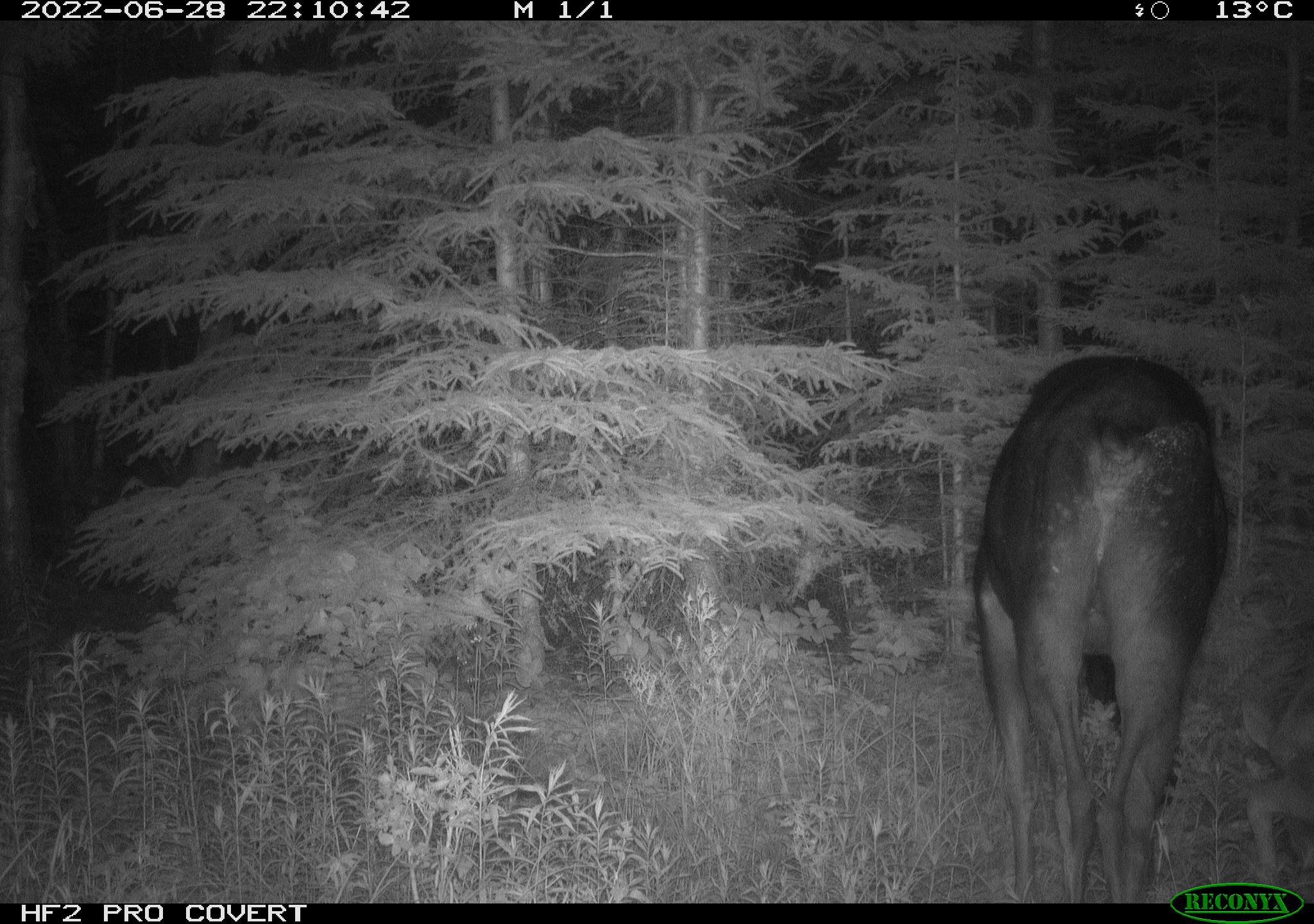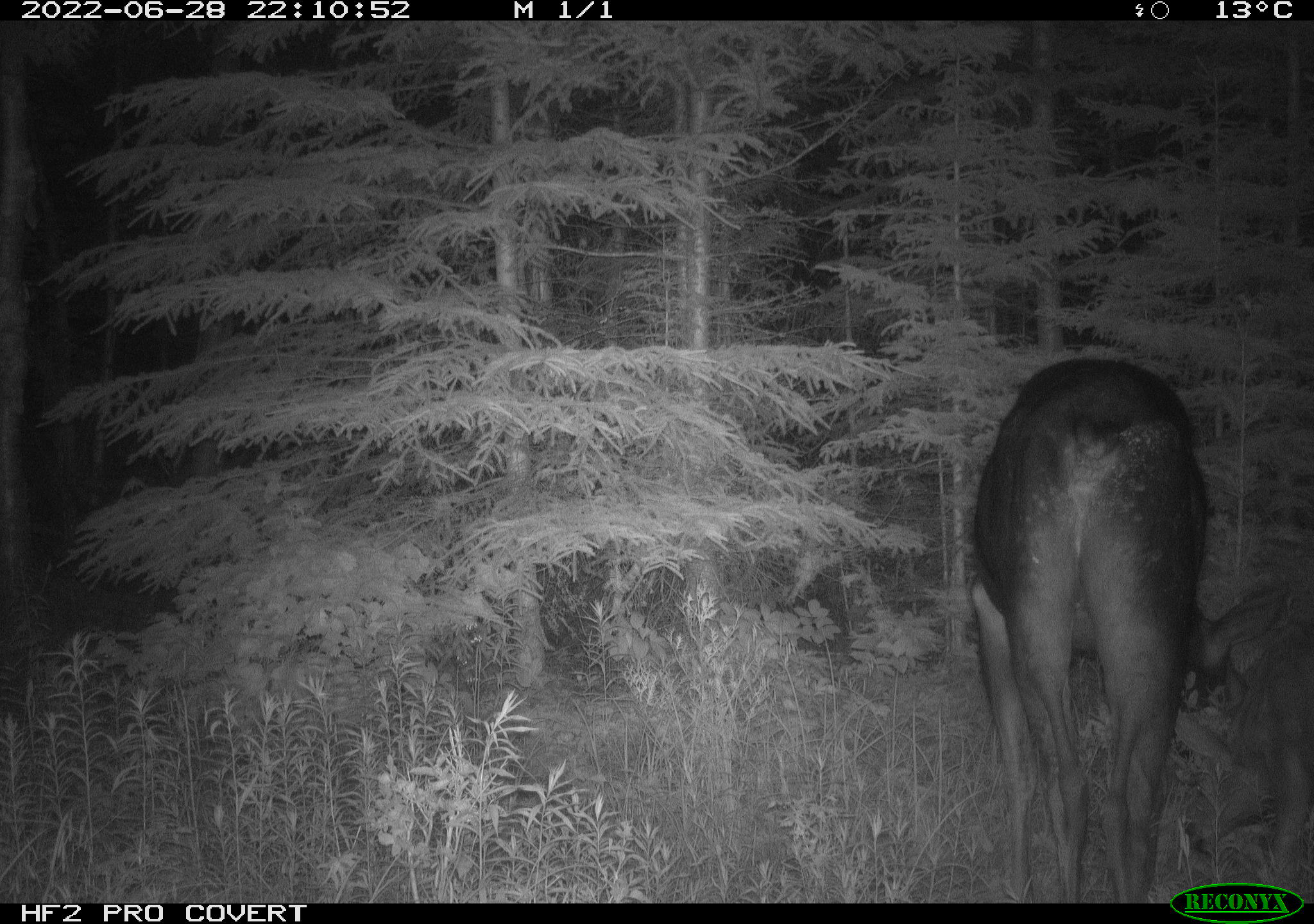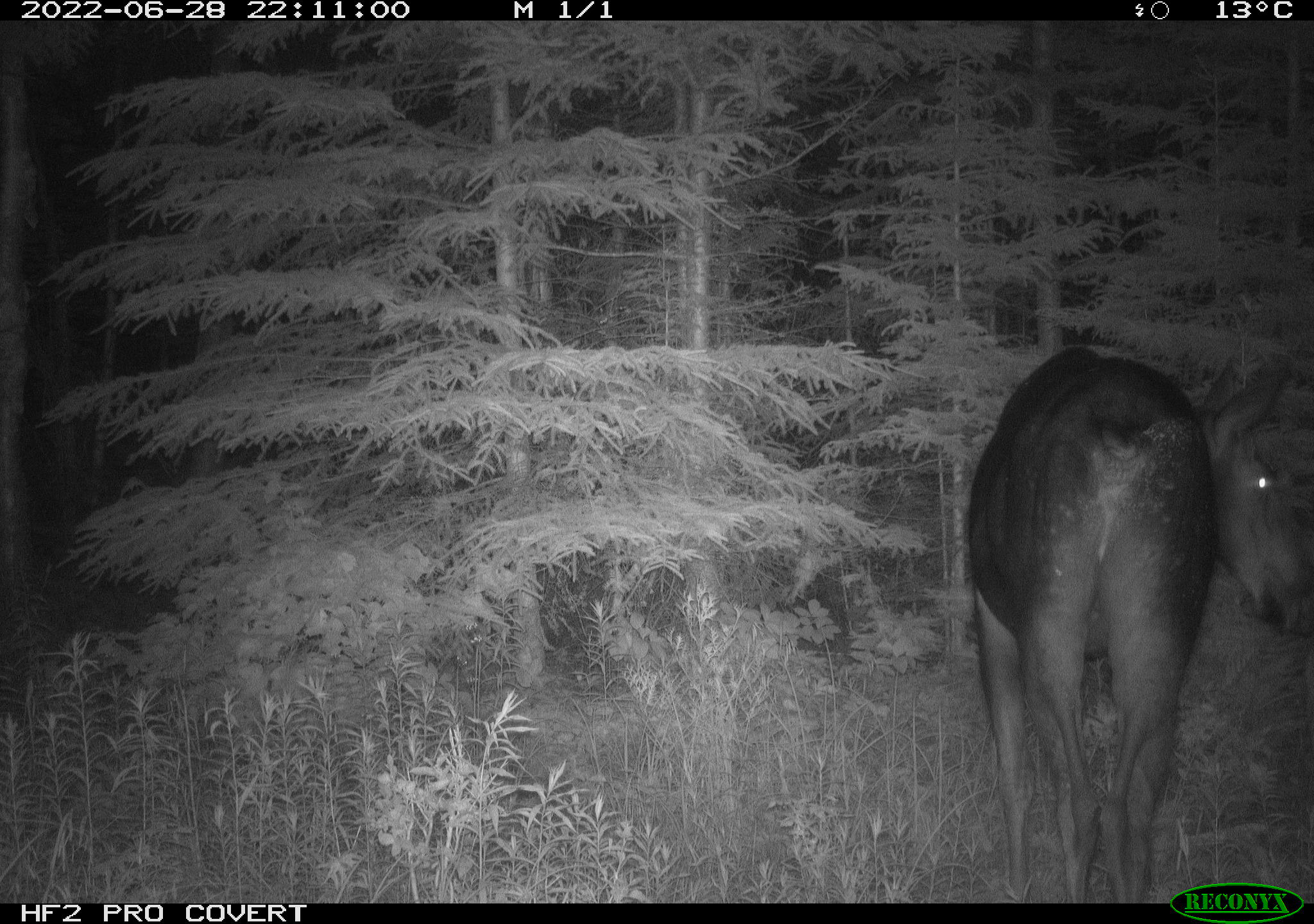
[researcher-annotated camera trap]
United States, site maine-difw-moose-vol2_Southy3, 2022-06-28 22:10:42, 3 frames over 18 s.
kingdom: Animalia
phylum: Chordata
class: Mammalia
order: Artiodactyla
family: Cervidae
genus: Alces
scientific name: Alces alces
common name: moose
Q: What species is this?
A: Moose (Alces alces).